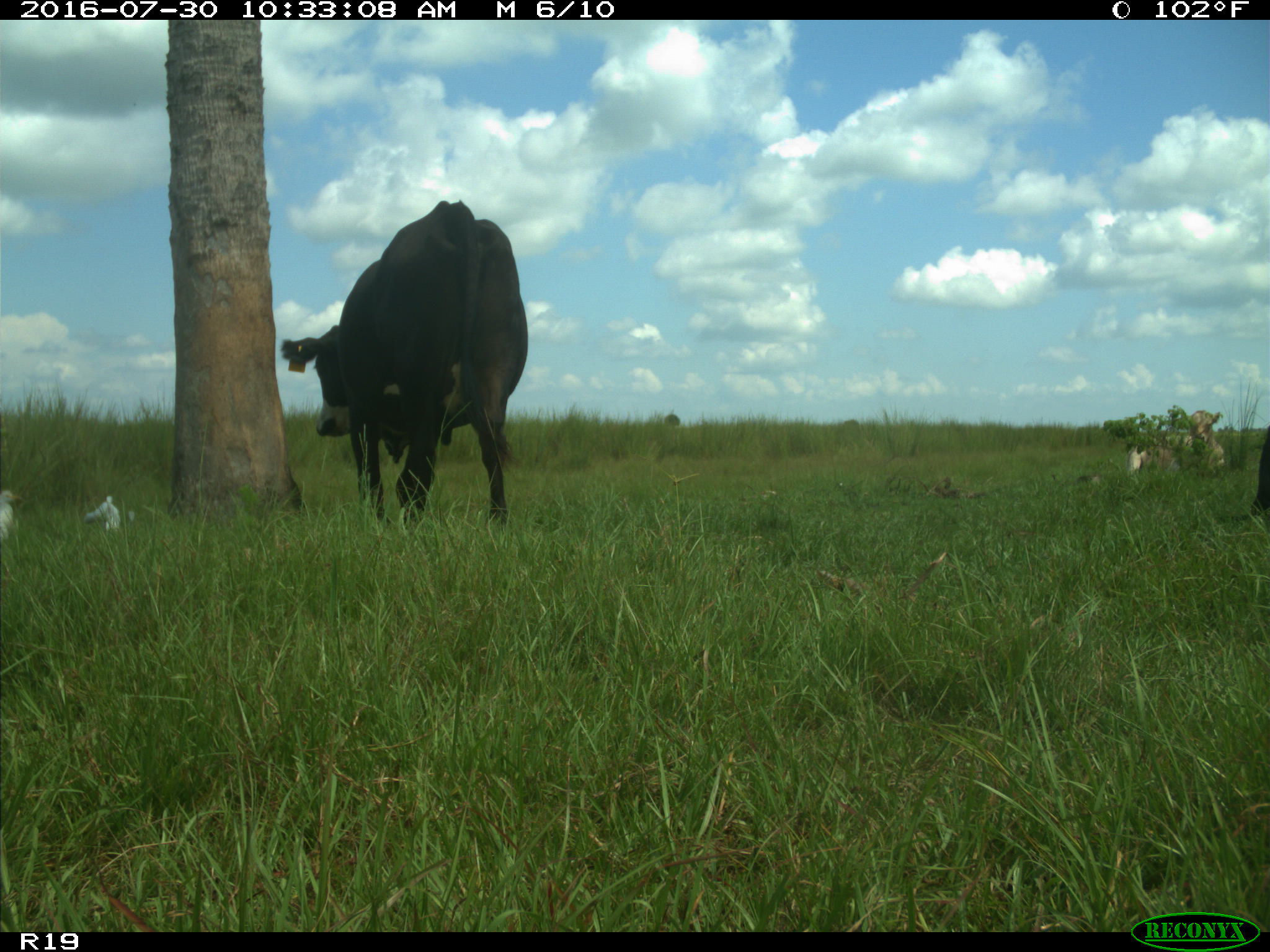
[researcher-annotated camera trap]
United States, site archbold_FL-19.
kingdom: Animalia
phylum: Chordata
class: Mammalia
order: Artiodactyla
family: Bovidae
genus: Bos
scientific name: Bos taurus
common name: domestic cow